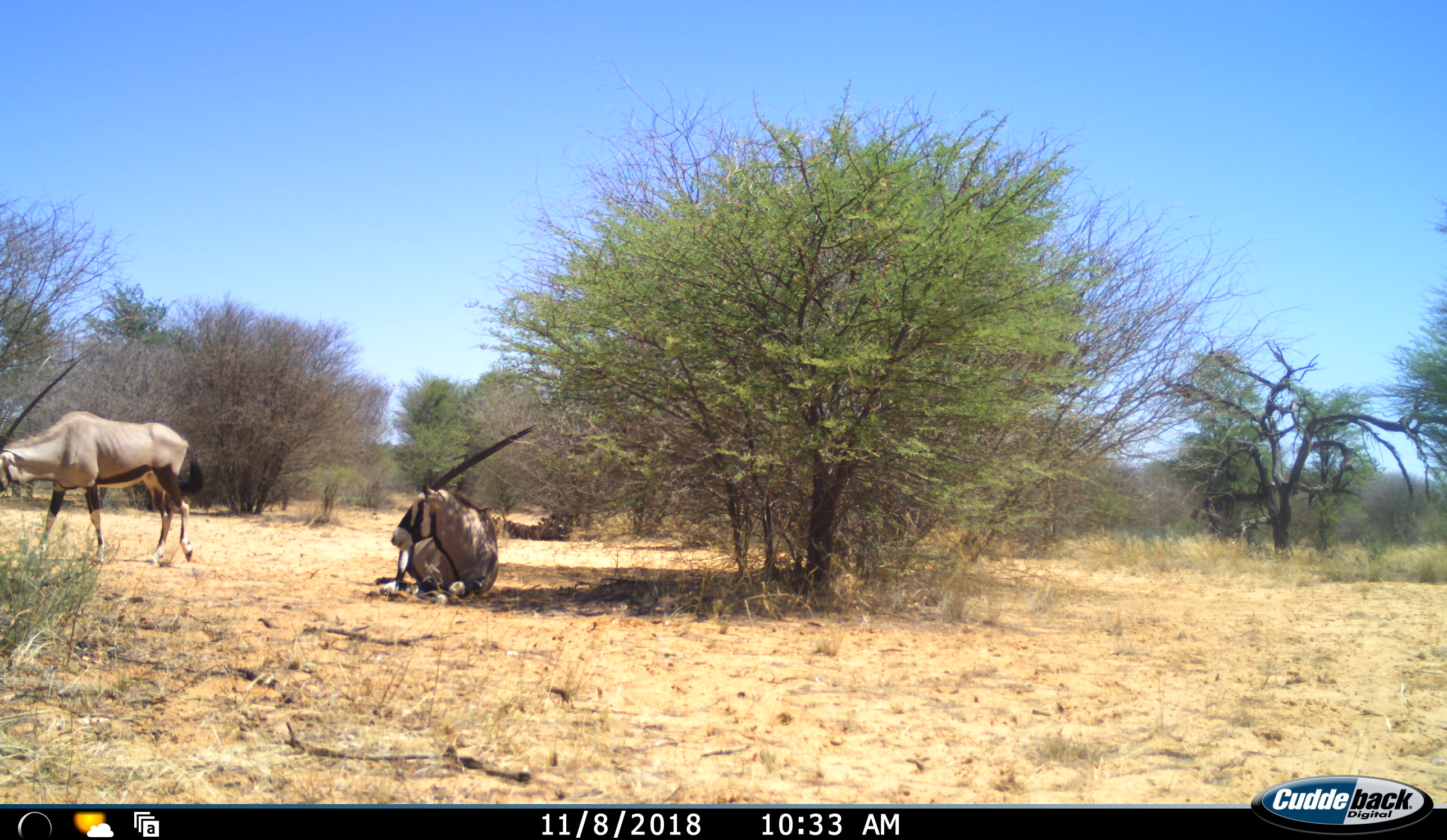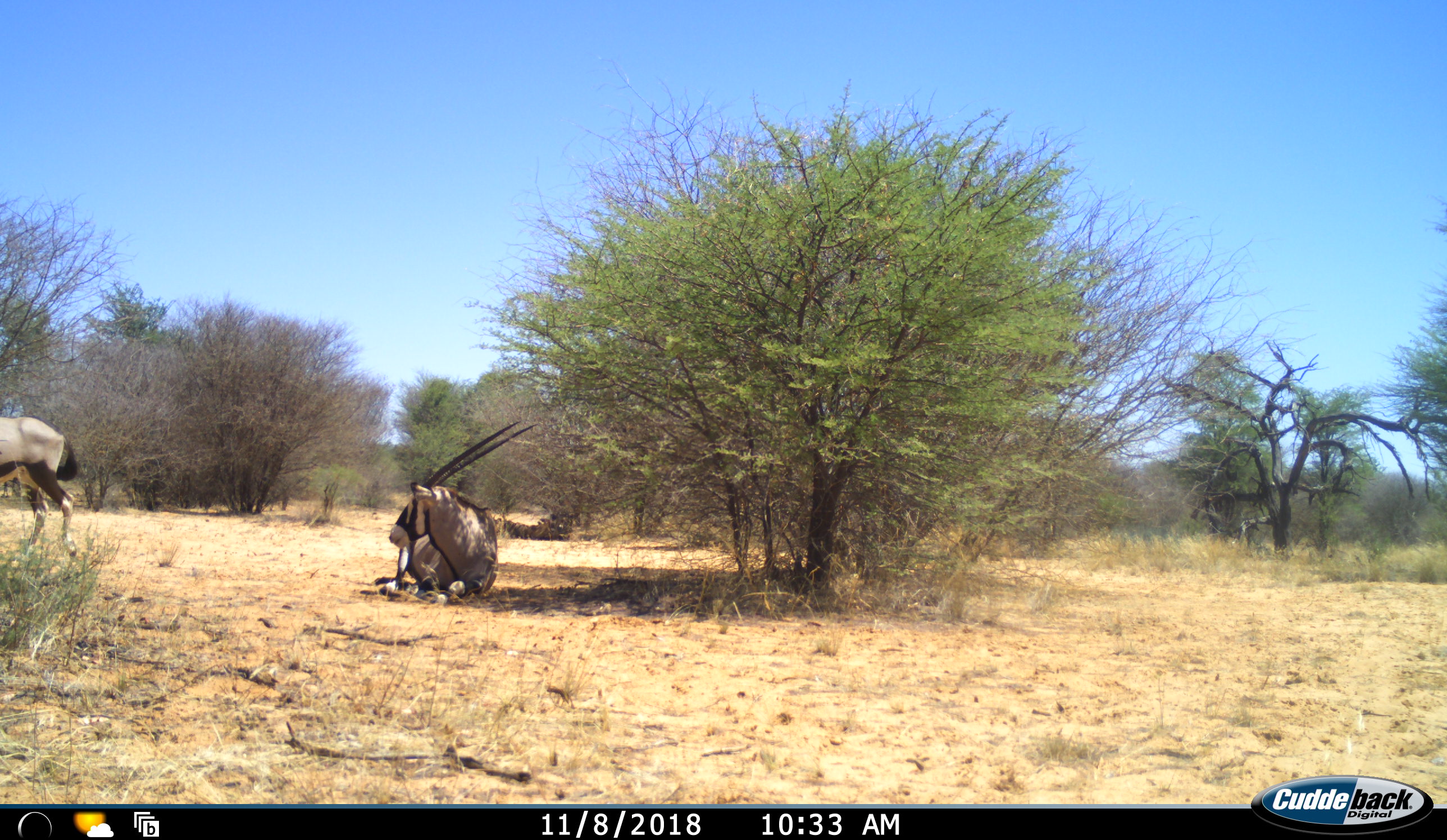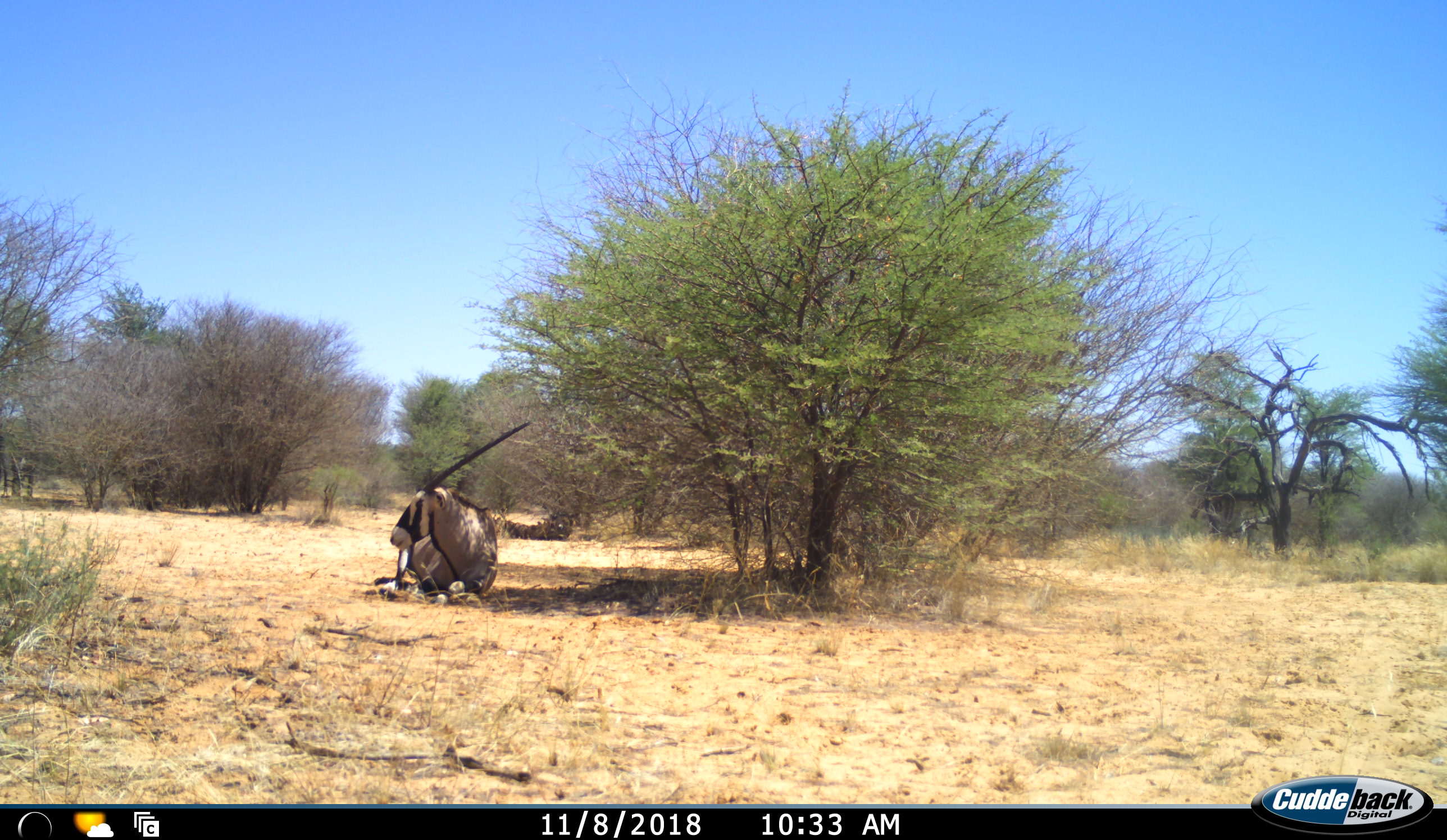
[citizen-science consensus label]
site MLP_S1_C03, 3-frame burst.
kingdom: Animalia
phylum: Chordata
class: Mammalia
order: Artiodactyla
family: Bovidae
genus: Oryx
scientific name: Oryx gazella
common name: gemsbok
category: oryx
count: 2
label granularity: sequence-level